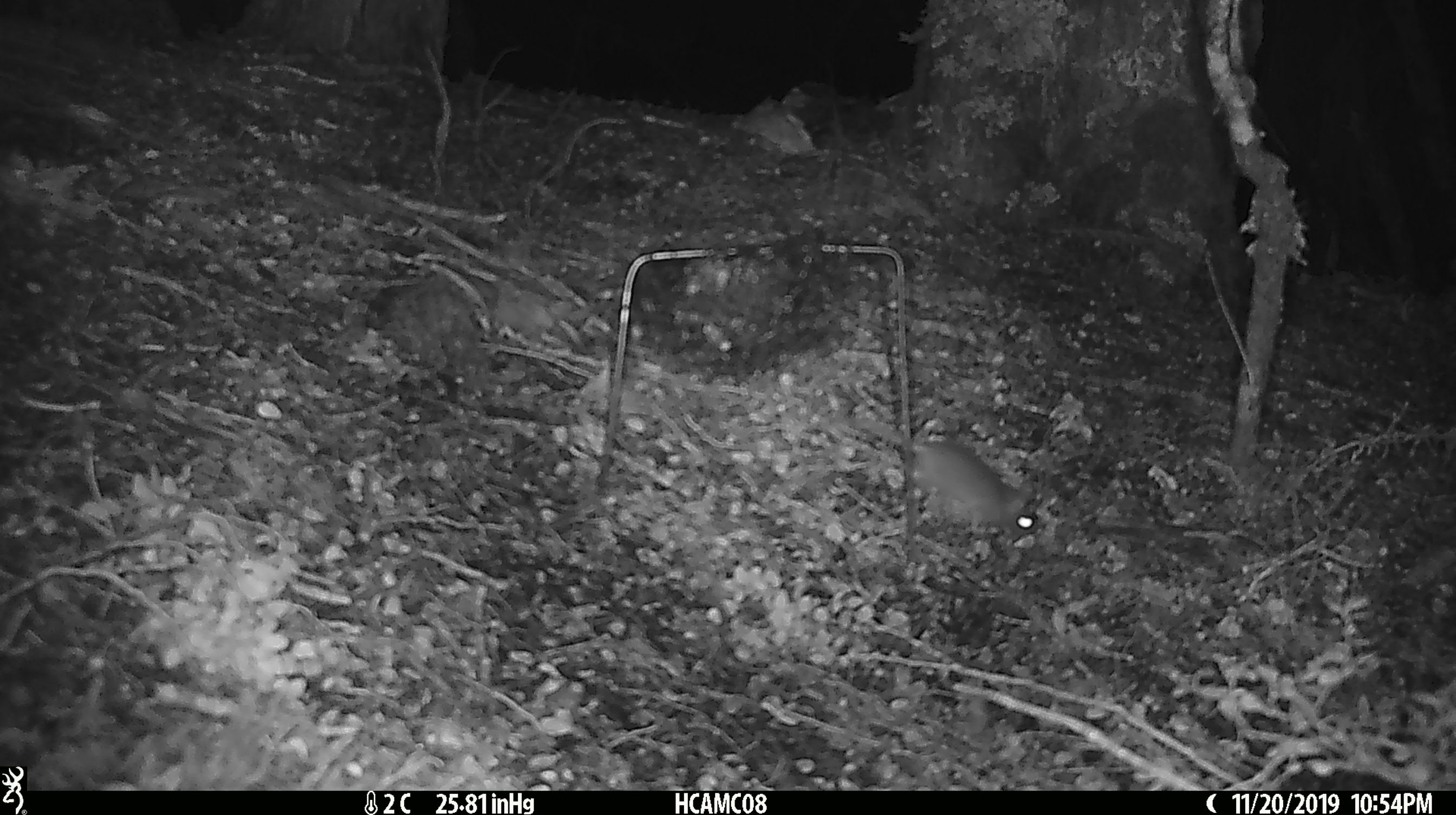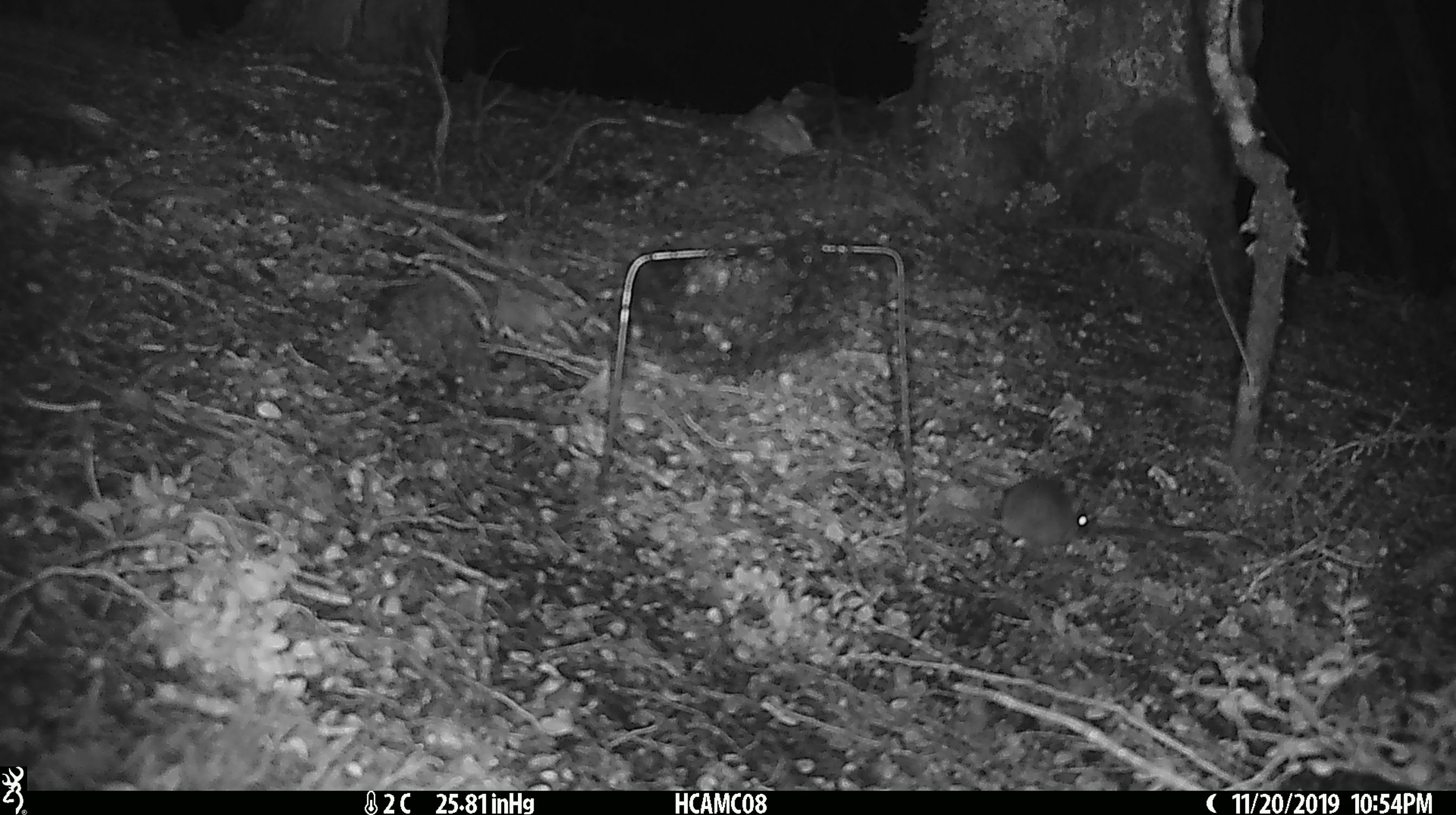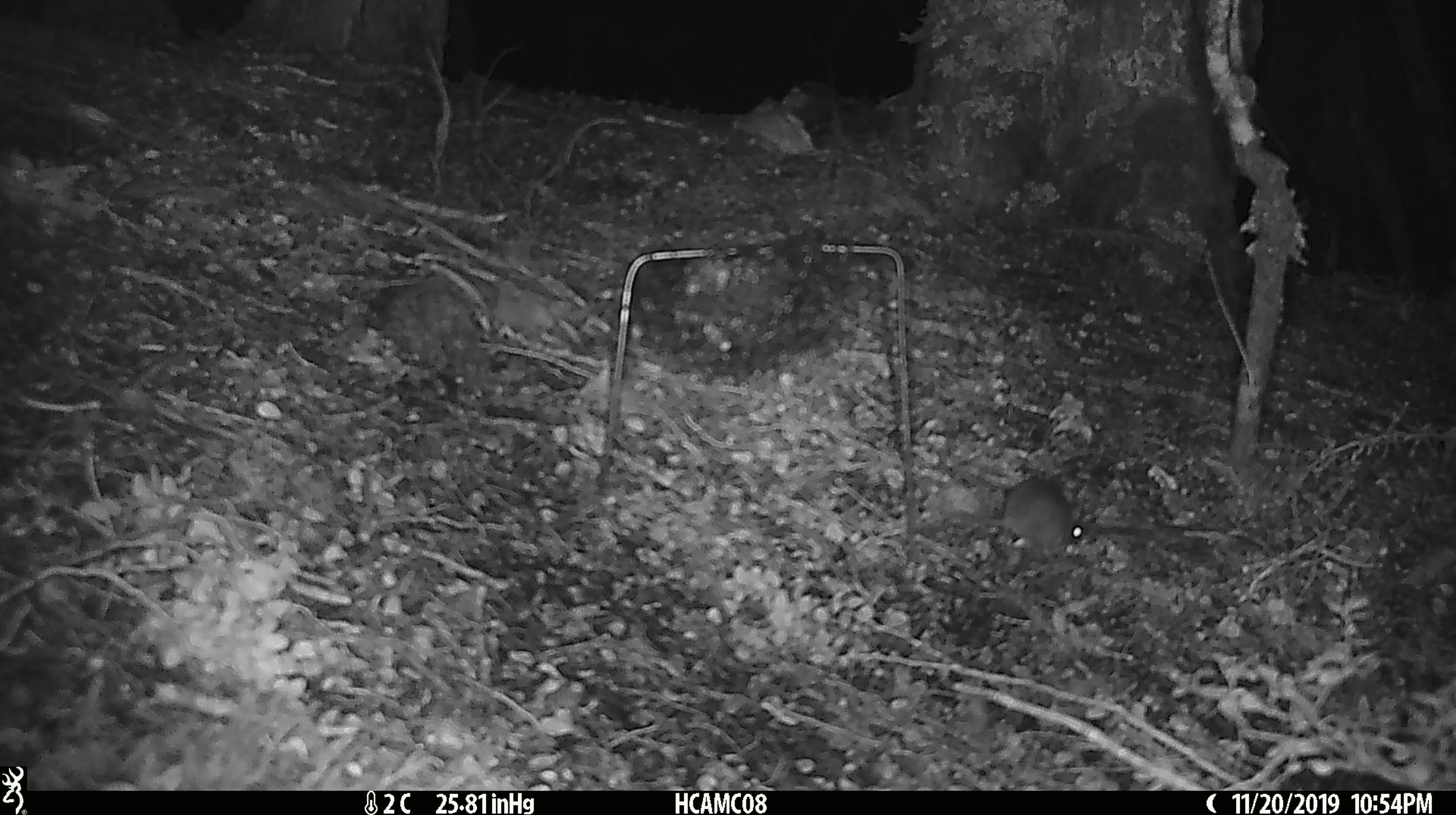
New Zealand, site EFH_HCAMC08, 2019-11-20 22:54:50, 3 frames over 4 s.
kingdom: Animalia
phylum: Chordata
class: Mammalia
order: Rodentia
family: Muridae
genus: Mus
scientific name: Mus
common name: mouse